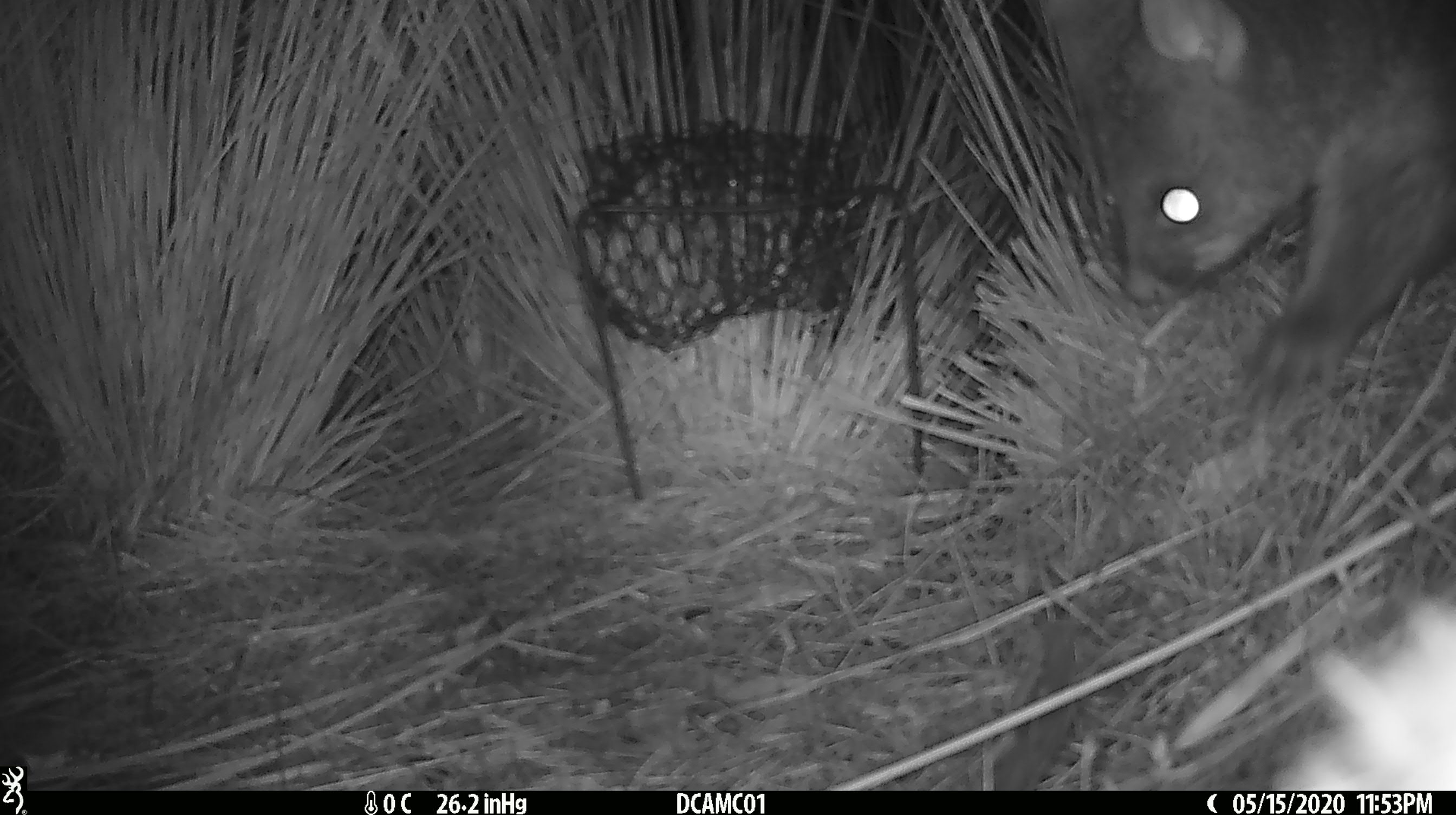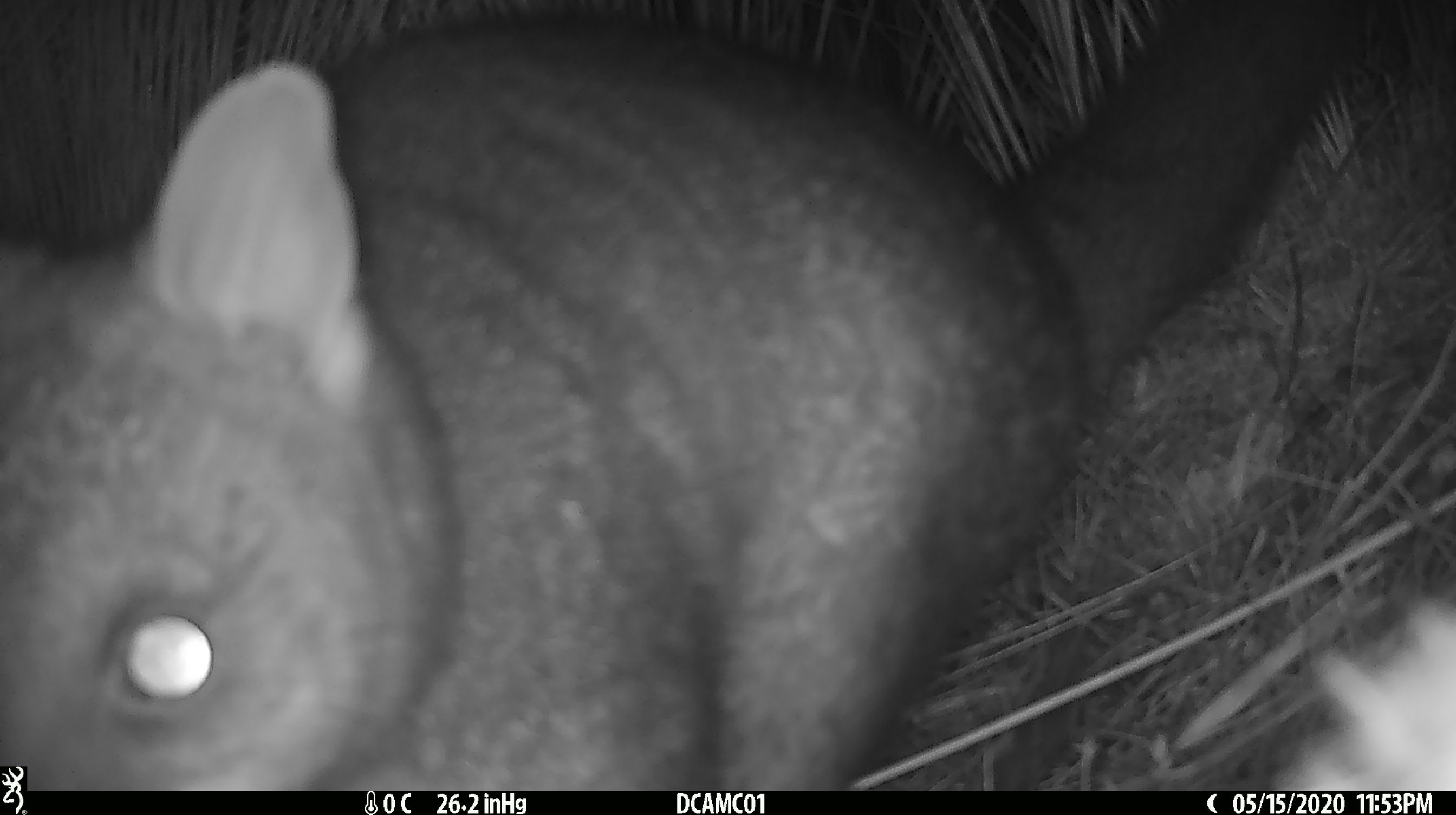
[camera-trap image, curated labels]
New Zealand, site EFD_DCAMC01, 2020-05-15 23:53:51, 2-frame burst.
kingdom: Animalia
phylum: Chordata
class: Mammalia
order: Diprotodontia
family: Phalangeridae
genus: Trichosurus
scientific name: Trichosurus vulpecula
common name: common brushtail possum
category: possum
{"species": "possum (common brushtail possum) (Trichosurus vulpecula)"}